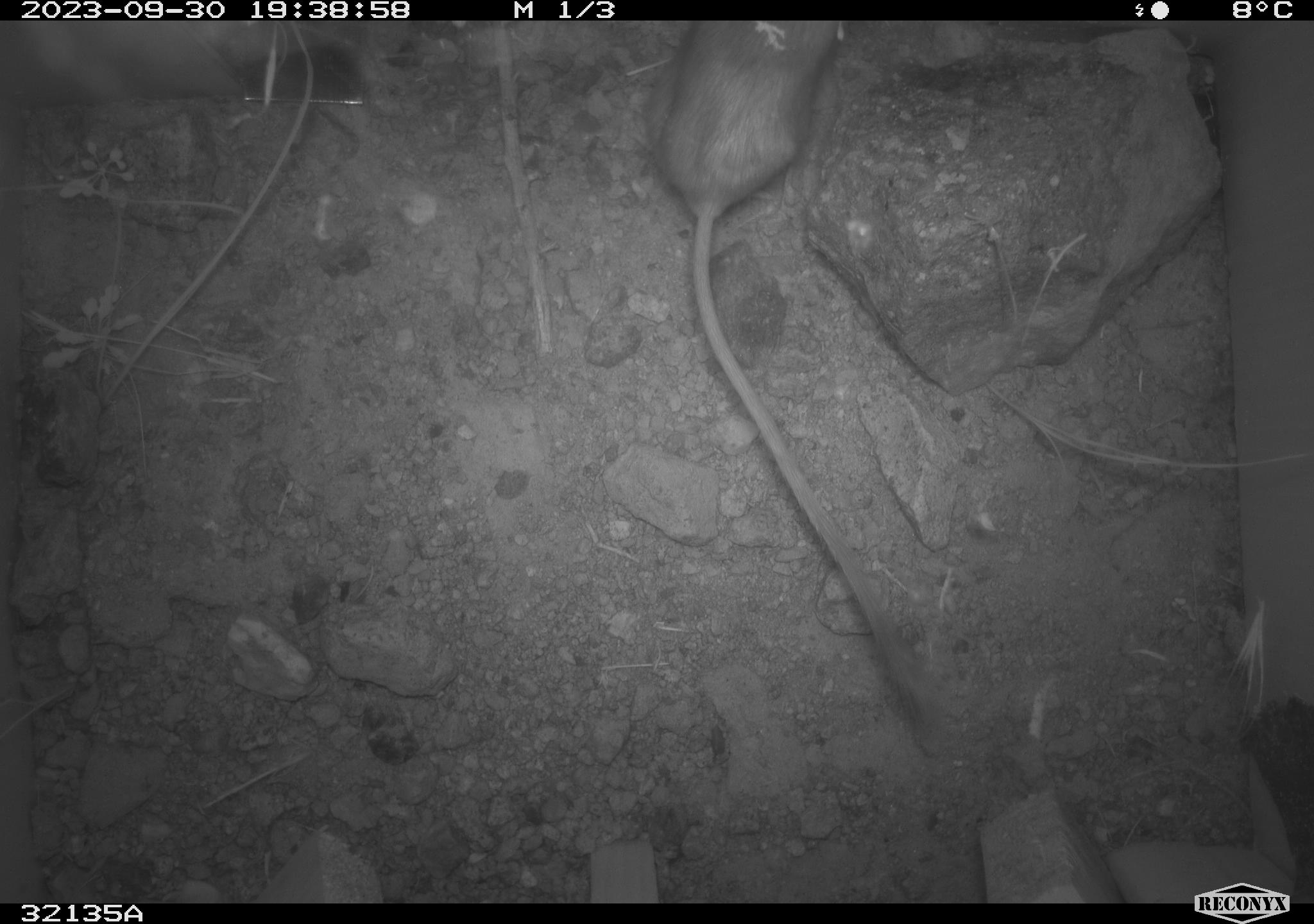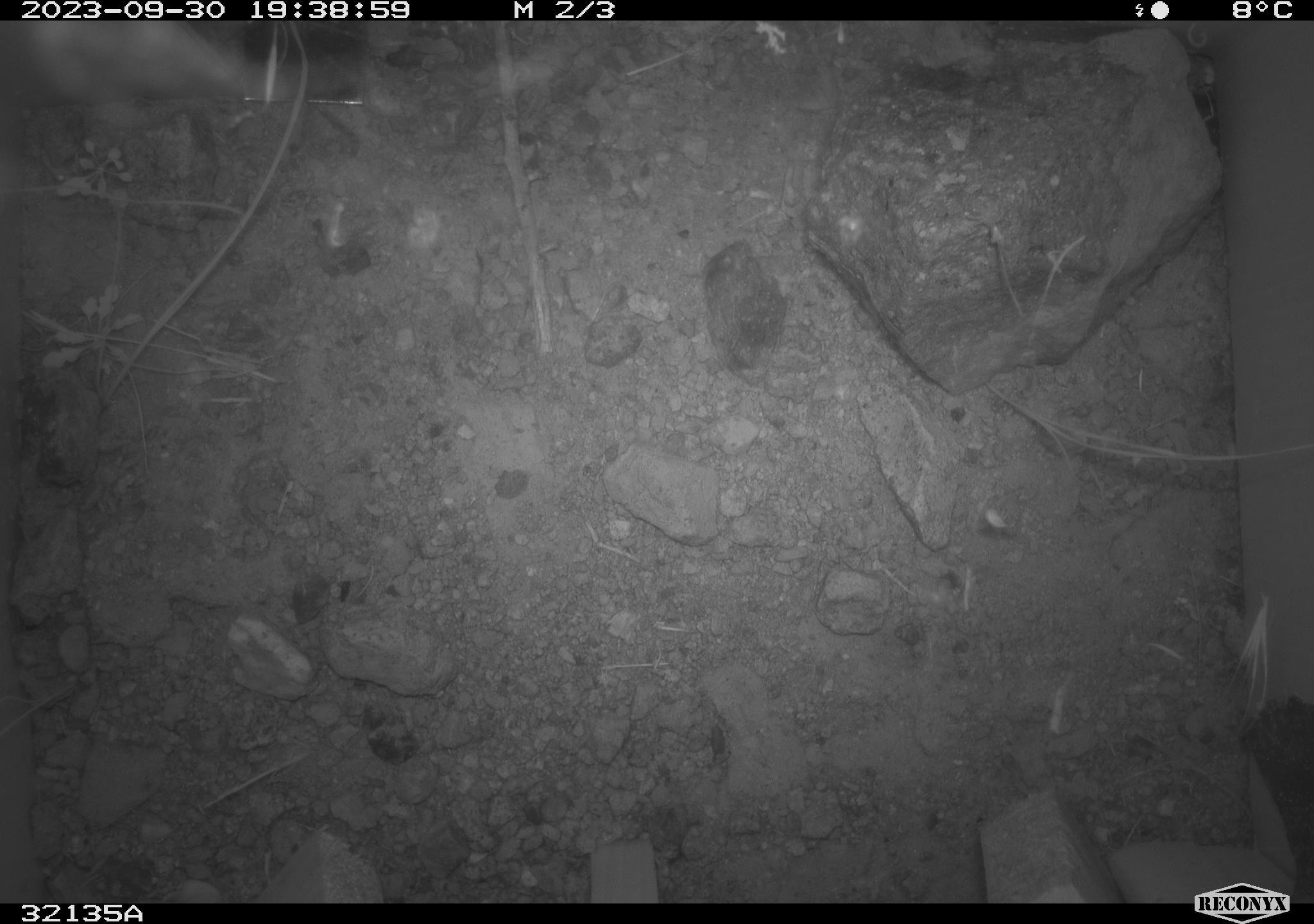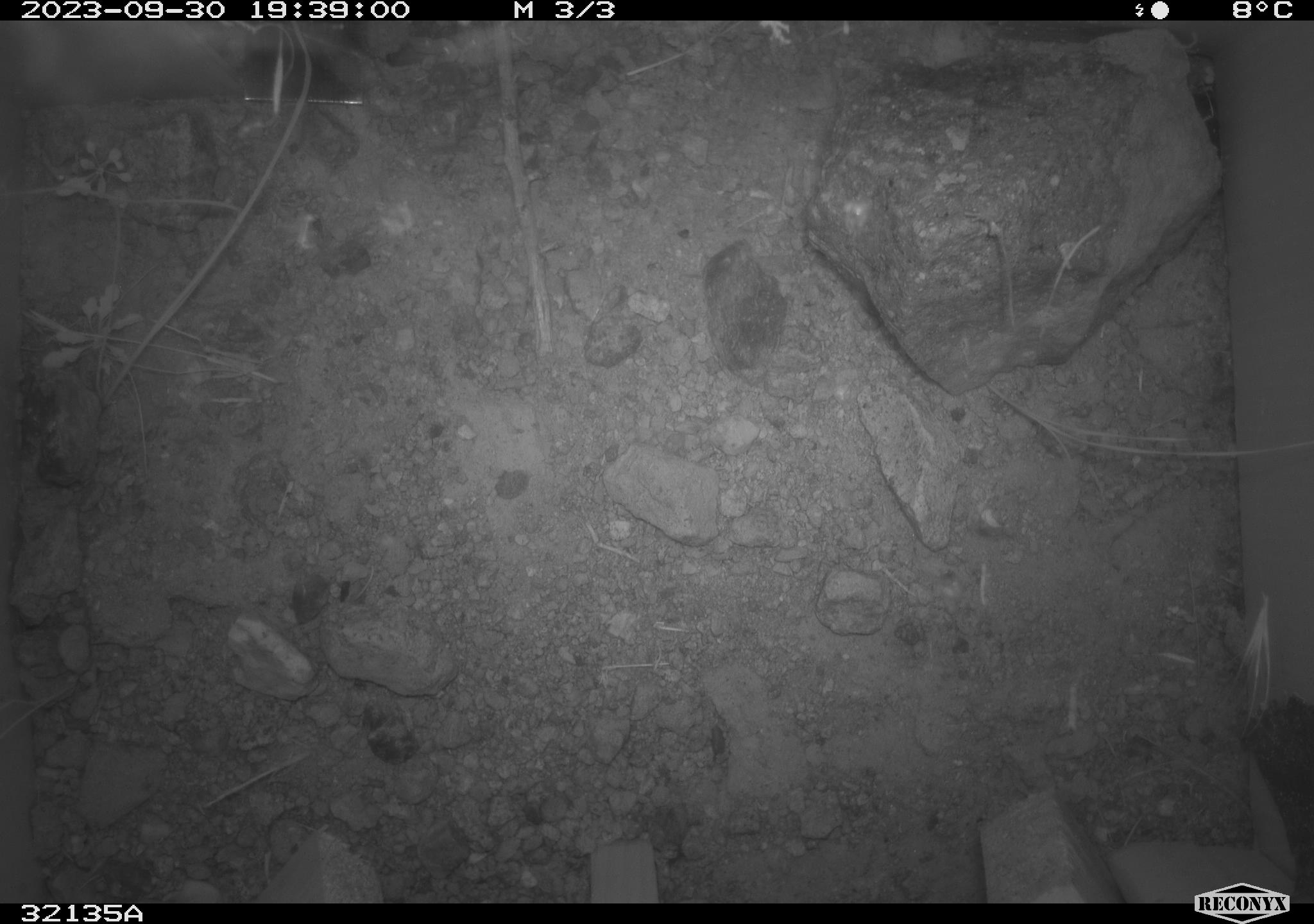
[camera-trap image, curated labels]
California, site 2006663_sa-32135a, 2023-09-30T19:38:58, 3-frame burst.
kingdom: Animalia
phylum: Chordata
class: Mammalia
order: Rodentia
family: Heteromyidae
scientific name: Heteromyidae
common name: kangaroo rats and pocket mice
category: heteromyidae family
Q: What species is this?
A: Heteromyidae family (kangaroo rats and pocket mice) (Heteromyidae).